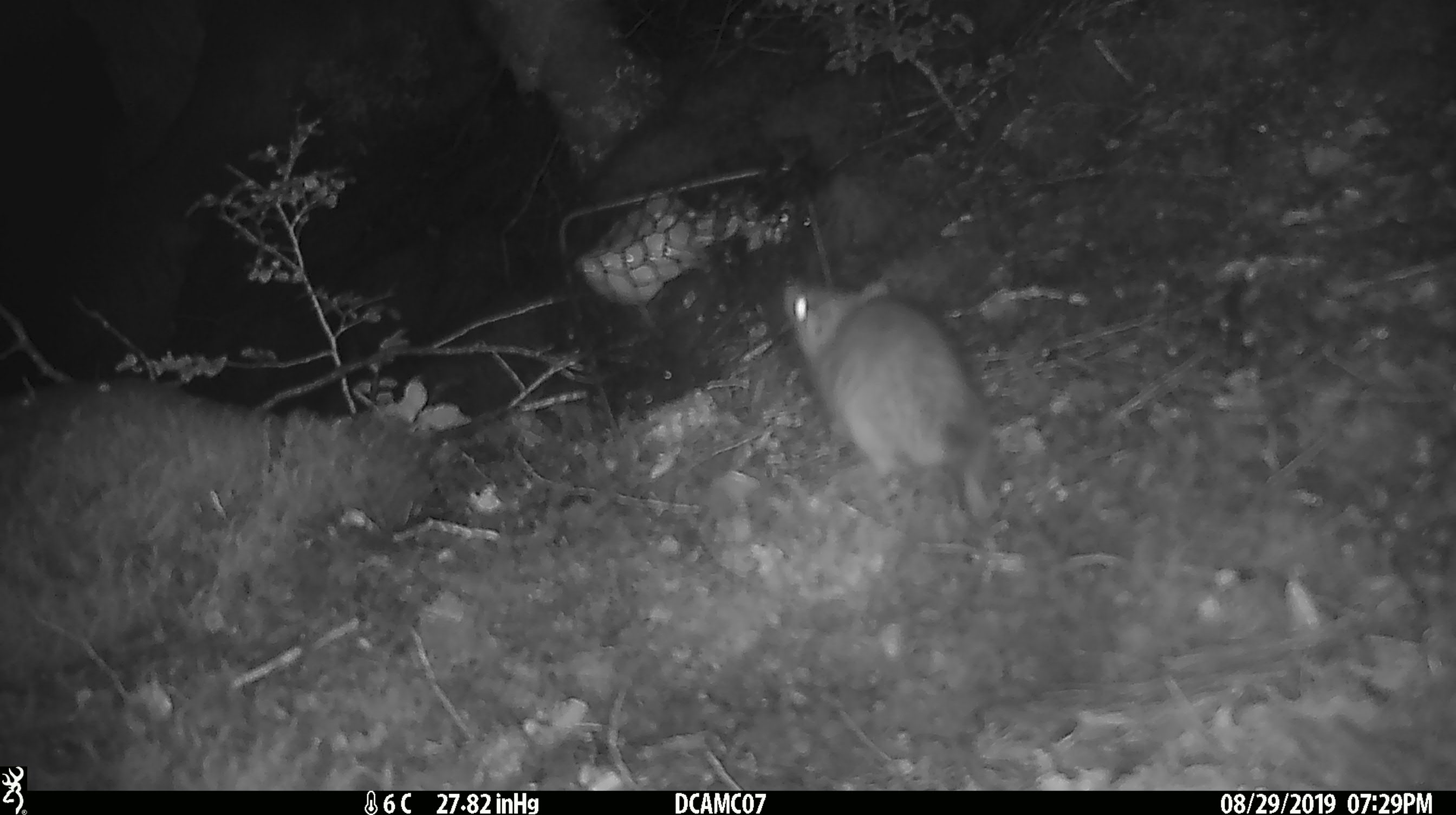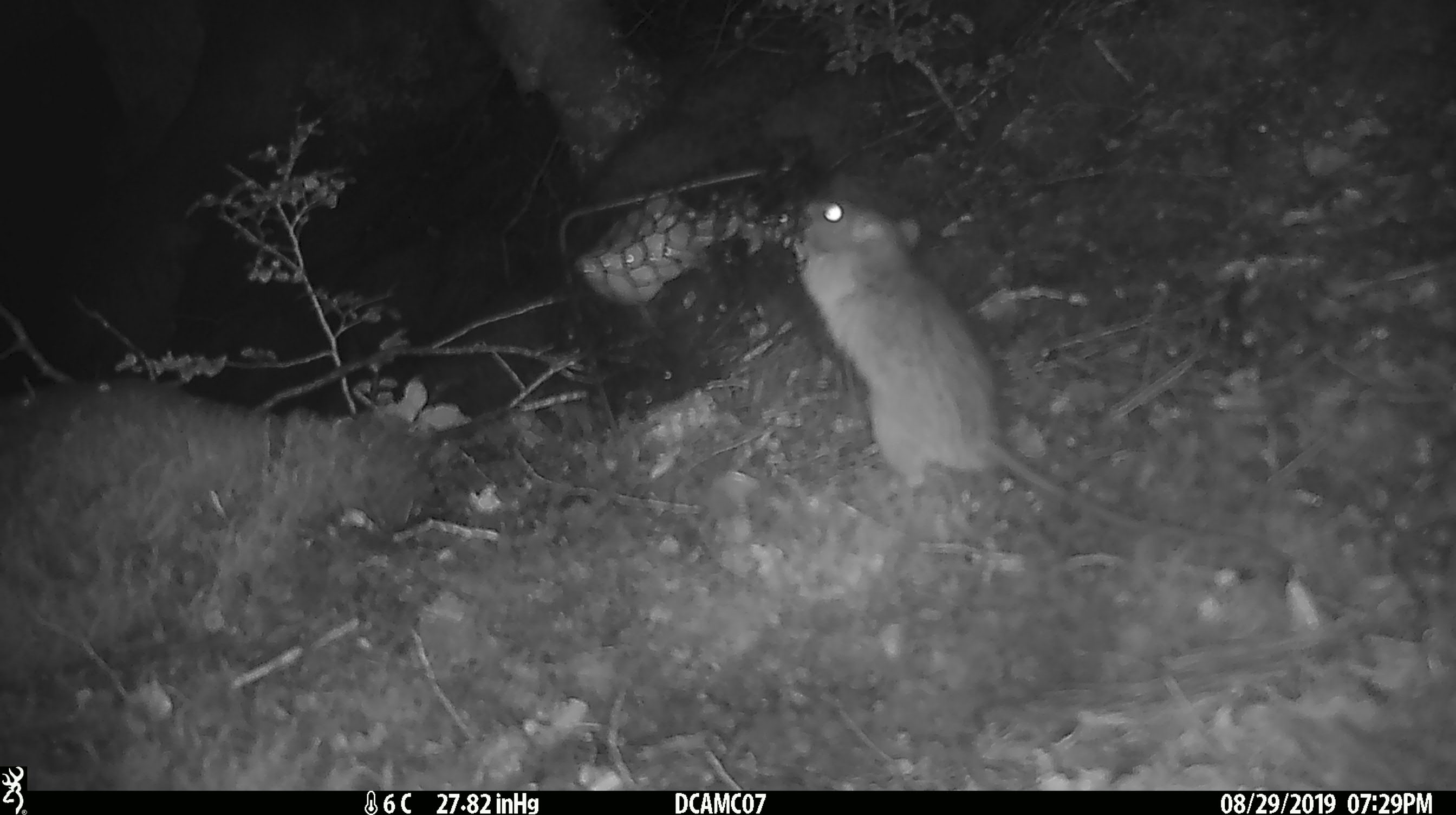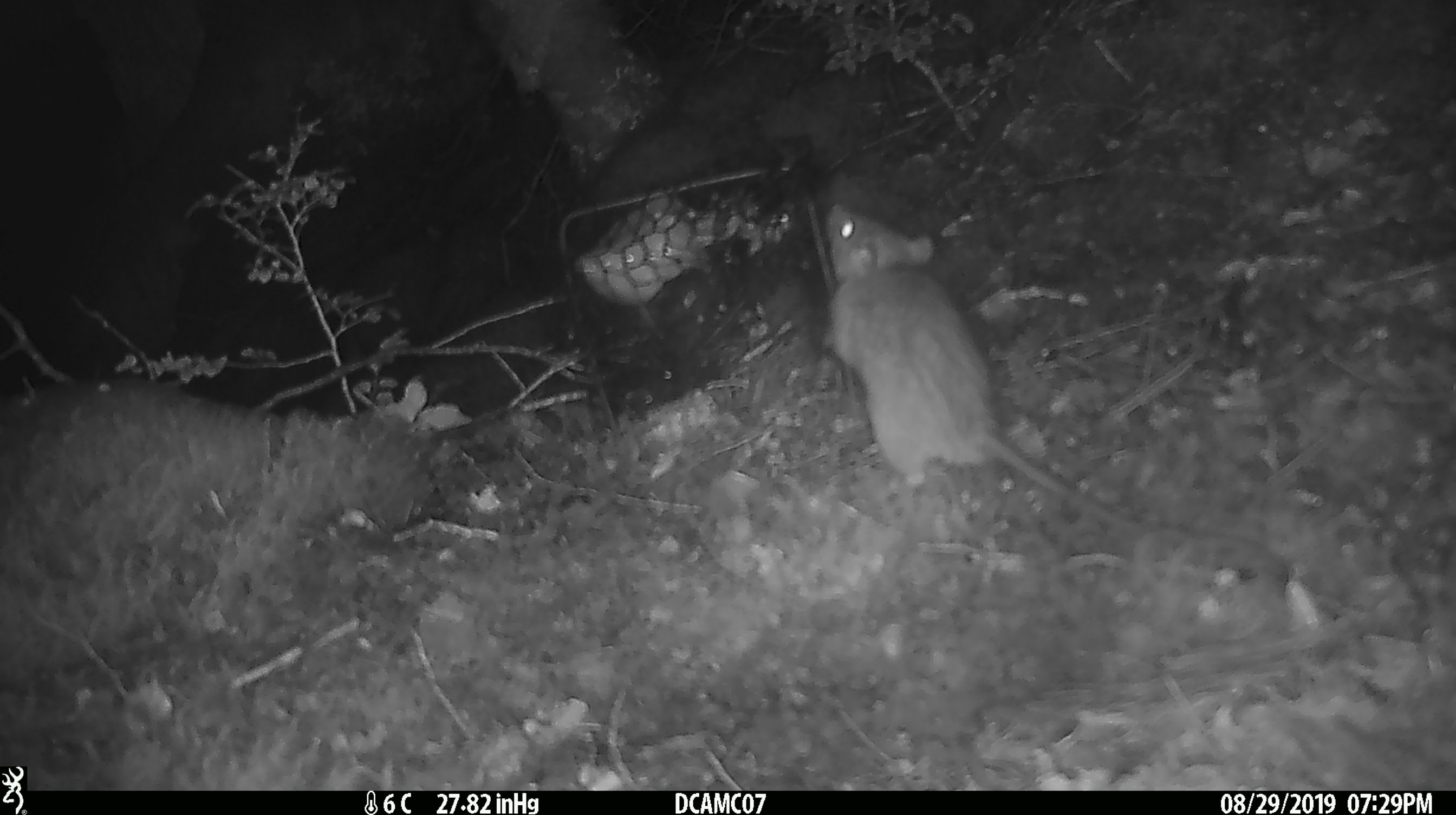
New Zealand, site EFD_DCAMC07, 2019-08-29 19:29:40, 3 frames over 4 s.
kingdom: Animalia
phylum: Chordata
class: Mammalia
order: Rodentia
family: Muridae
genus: Rattus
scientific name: Rattus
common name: rat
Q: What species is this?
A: Rat (Rattus).